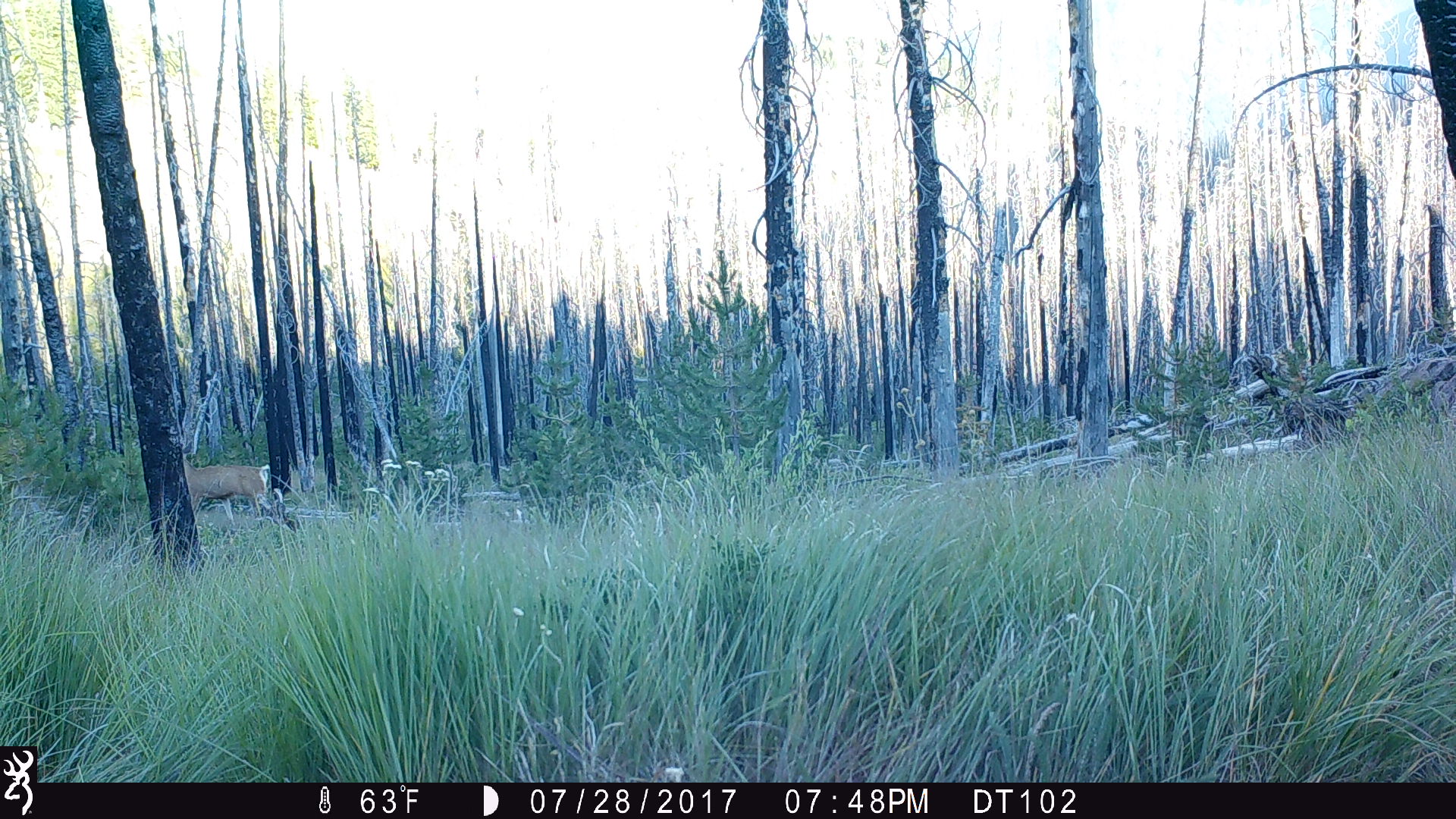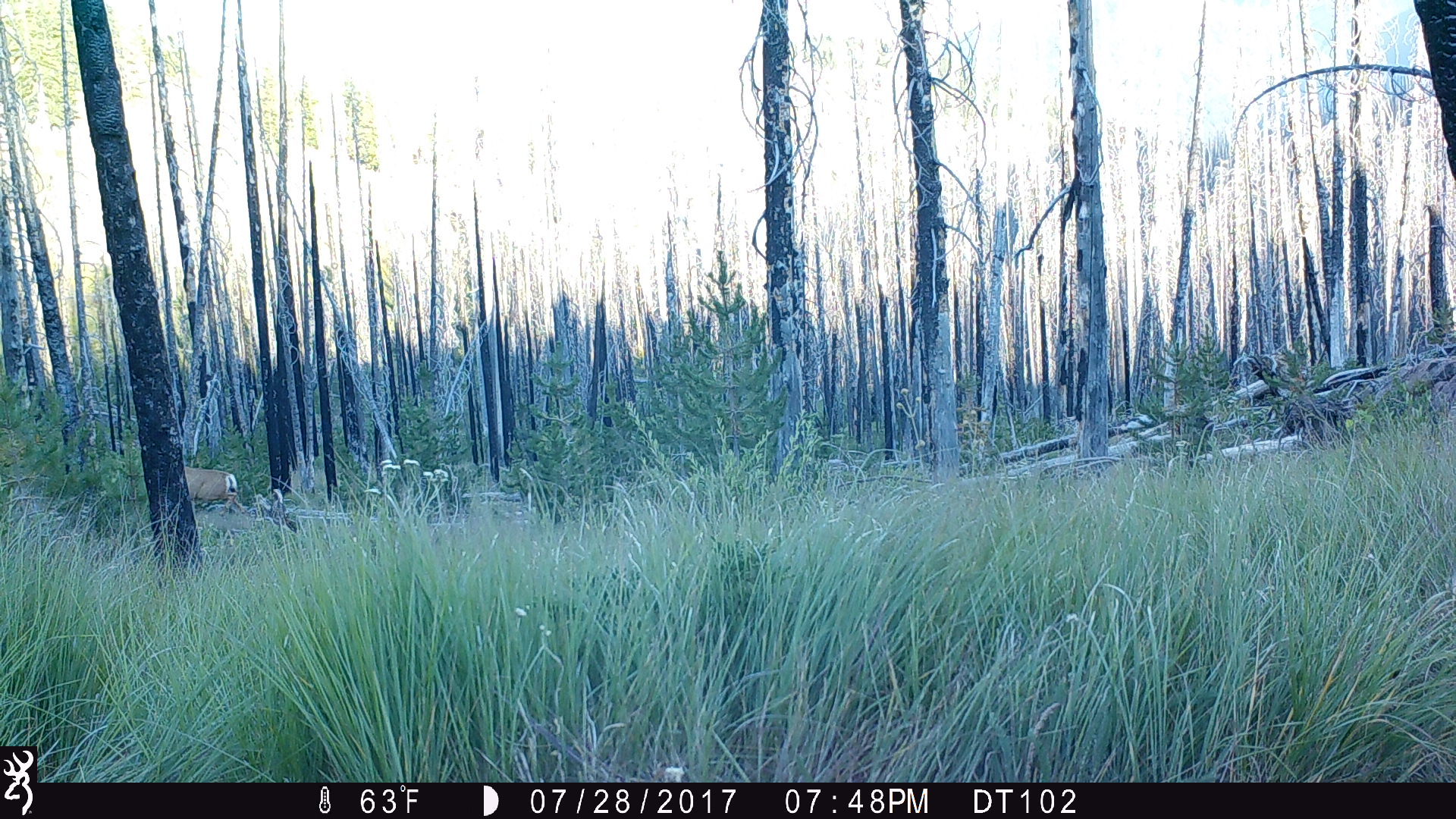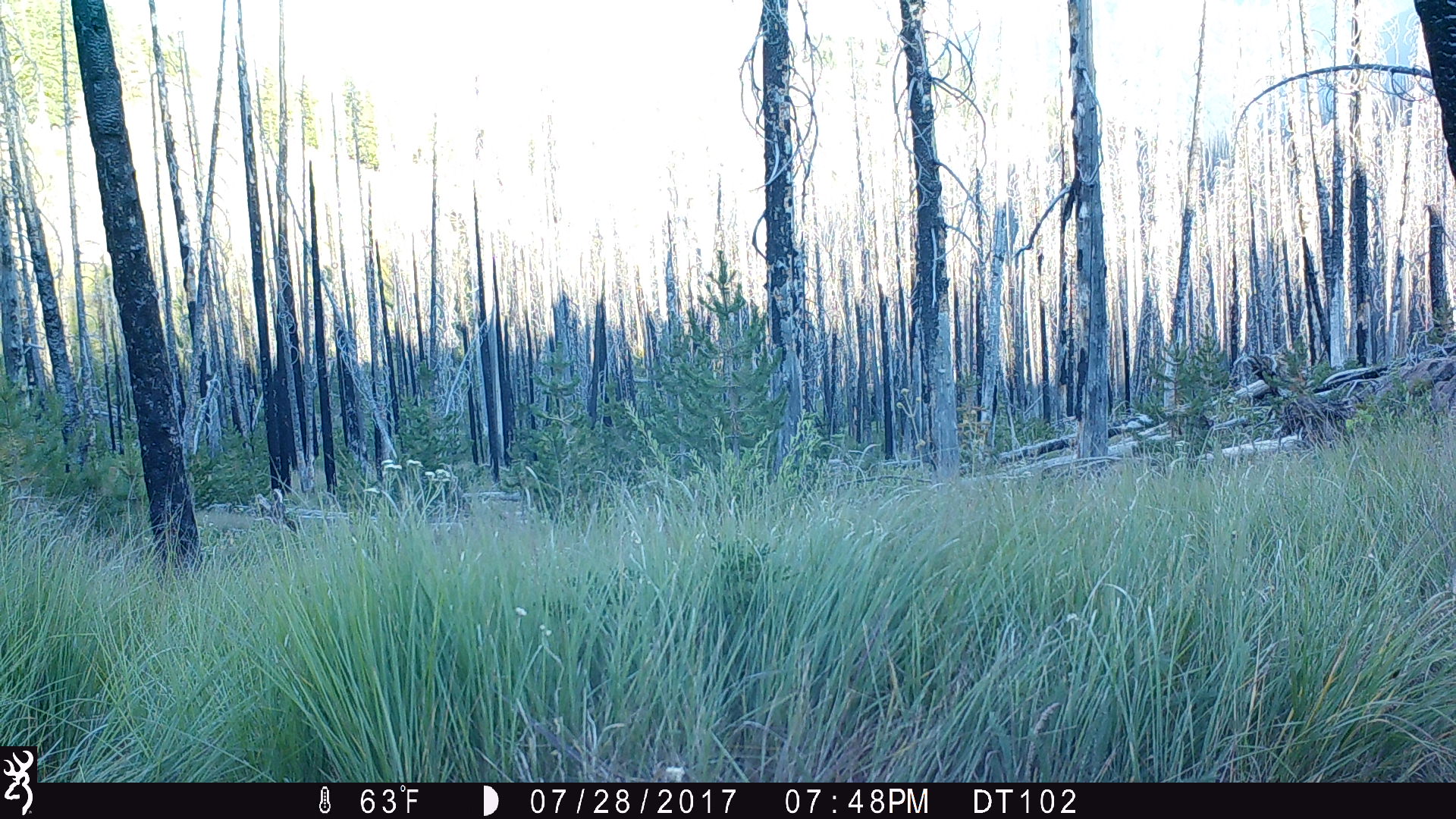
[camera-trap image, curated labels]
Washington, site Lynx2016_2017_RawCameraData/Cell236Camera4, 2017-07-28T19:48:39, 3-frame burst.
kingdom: Animalia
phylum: Chordata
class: Mammalia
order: Artiodactyla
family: Cervidae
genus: Odocoileus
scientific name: Odocoileus hemionus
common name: mule deer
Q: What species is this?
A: Odocoileus hemionus (mule deer).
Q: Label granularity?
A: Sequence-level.